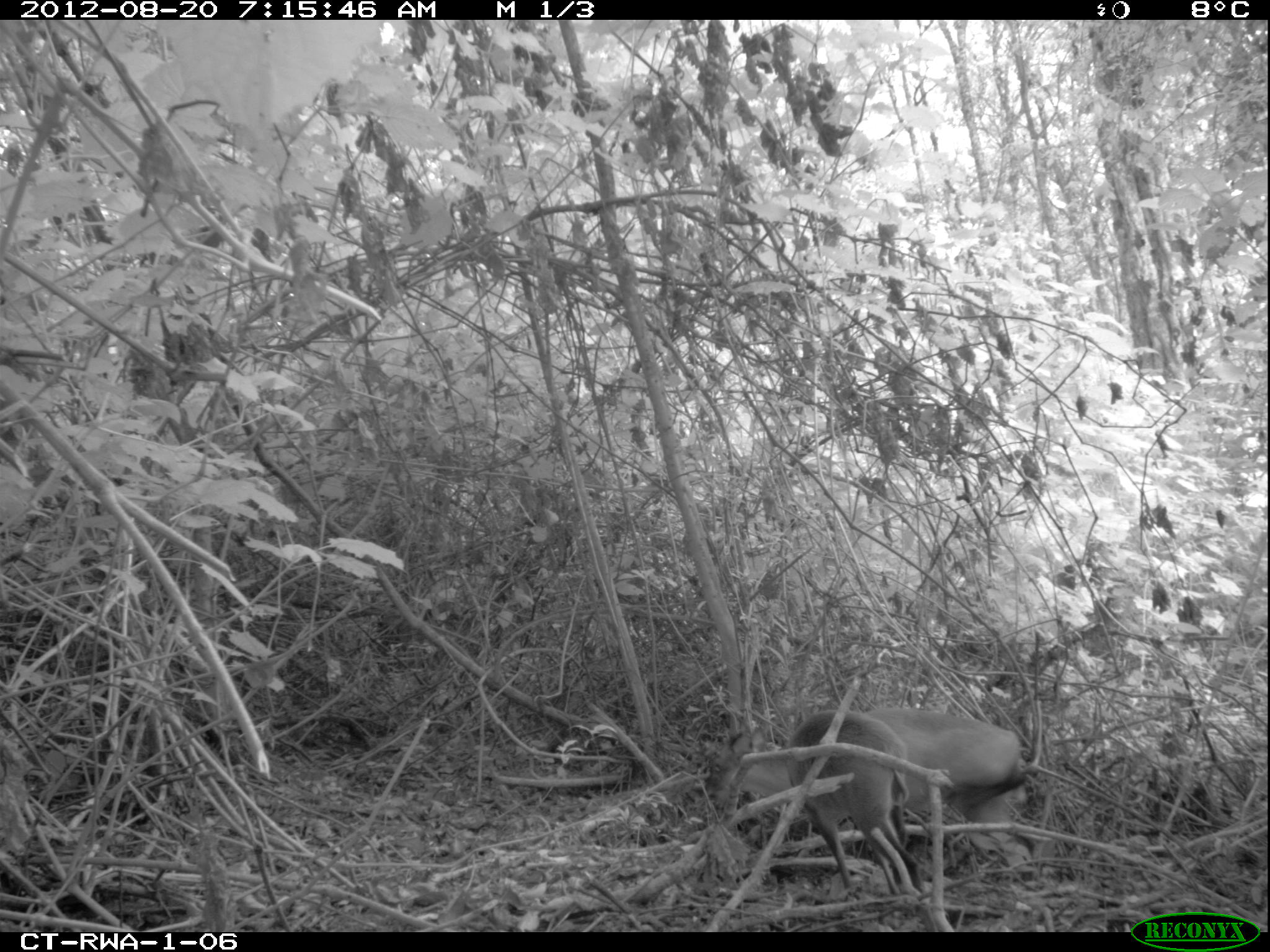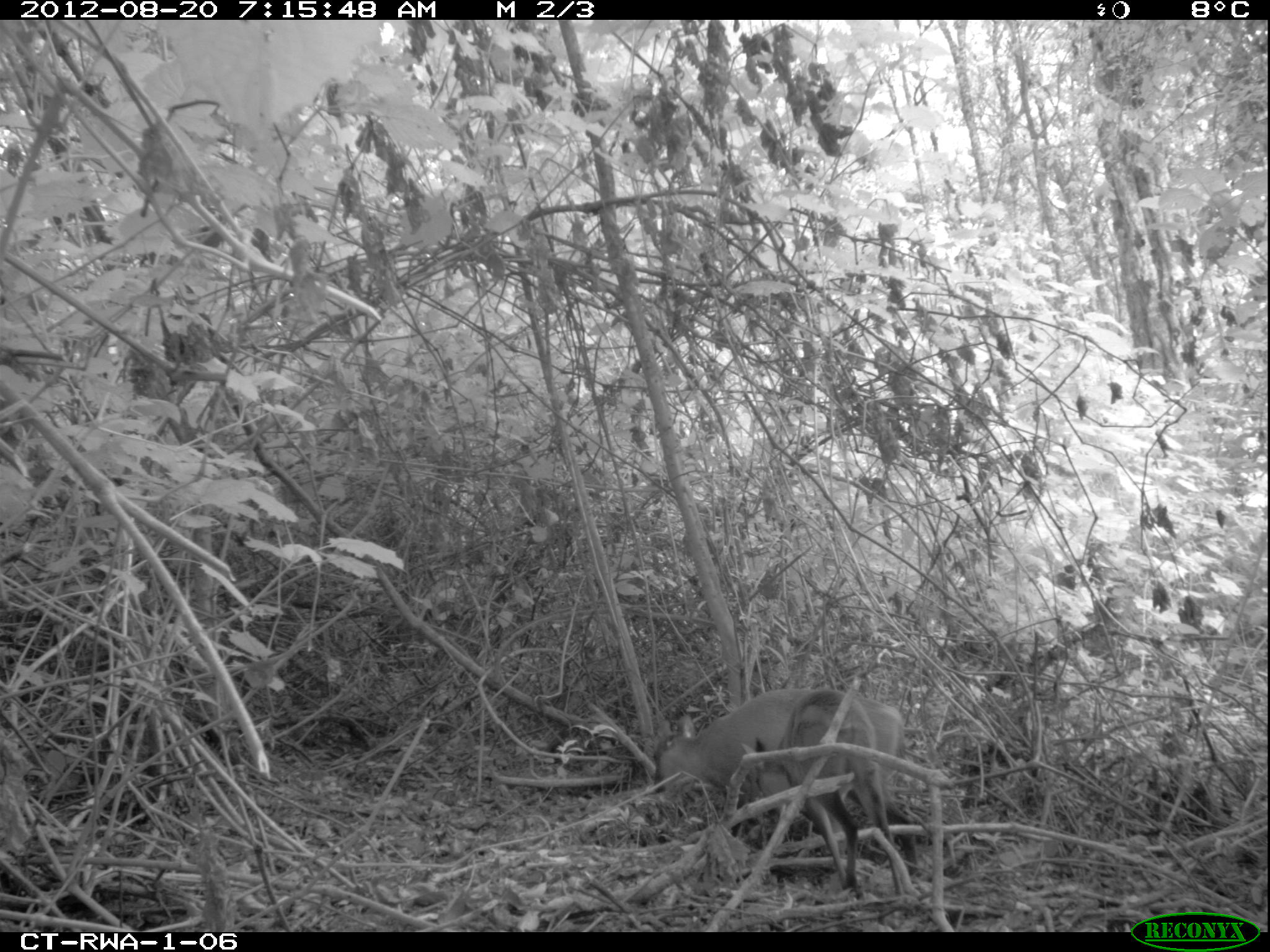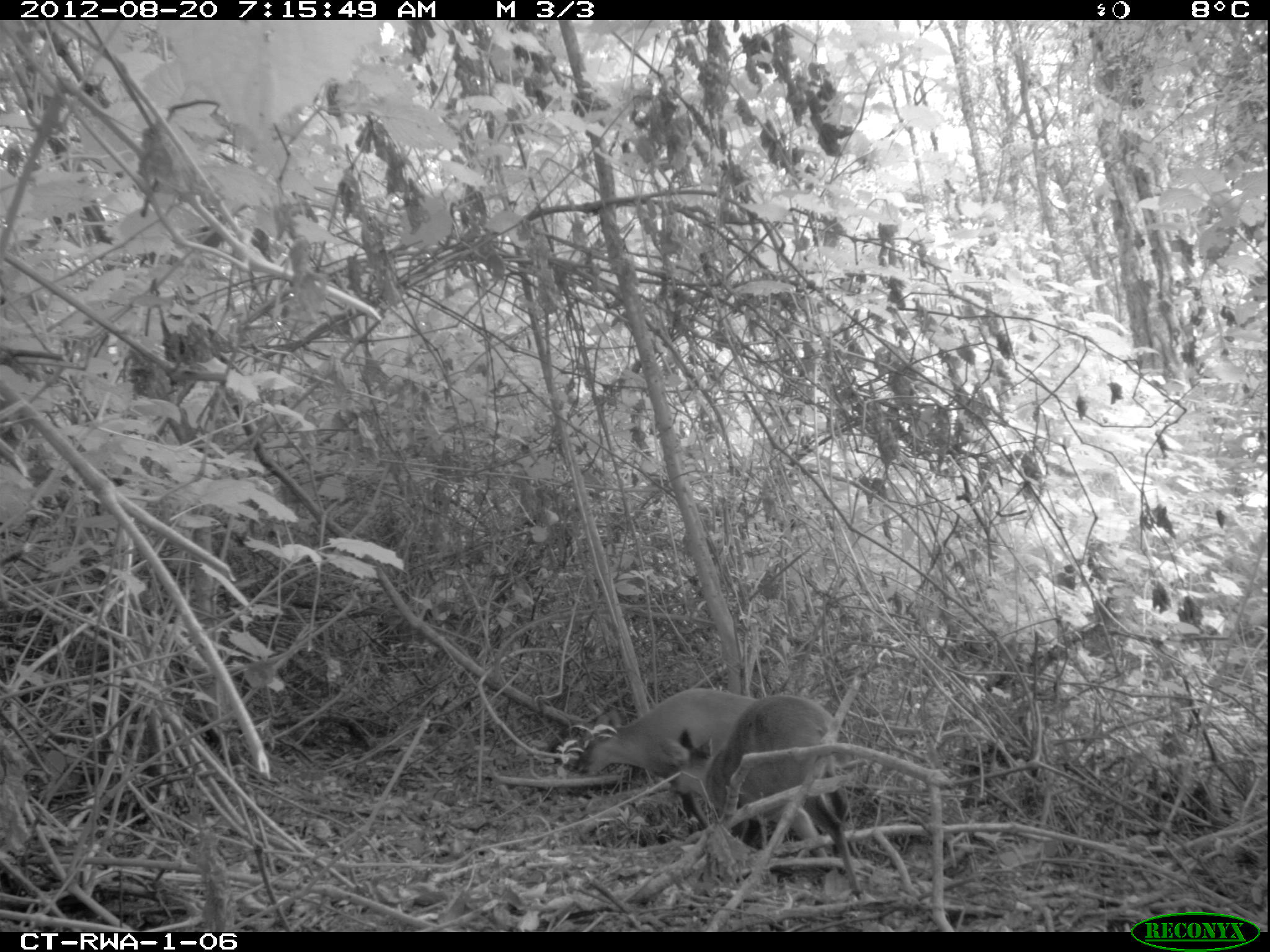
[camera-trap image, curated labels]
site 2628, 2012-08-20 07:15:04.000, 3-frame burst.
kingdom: Animalia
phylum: Chordata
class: Mammalia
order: Artiodactyla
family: Bovidae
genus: Cephalophus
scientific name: Cephalophus nigrifrons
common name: black-fronted duiker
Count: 2.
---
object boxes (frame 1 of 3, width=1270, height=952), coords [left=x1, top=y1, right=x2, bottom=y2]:
cephalophus nigrifrons: [left=714, top=711, right=926, bottom=900]; [left=875, top=711, right=1031, bottom=860]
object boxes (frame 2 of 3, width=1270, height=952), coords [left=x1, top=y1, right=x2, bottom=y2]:
cephalophus nigrifrons: [left=649, top=691, right=903, bottom=872]; [left=726, top=686, right=902, bottom=901]